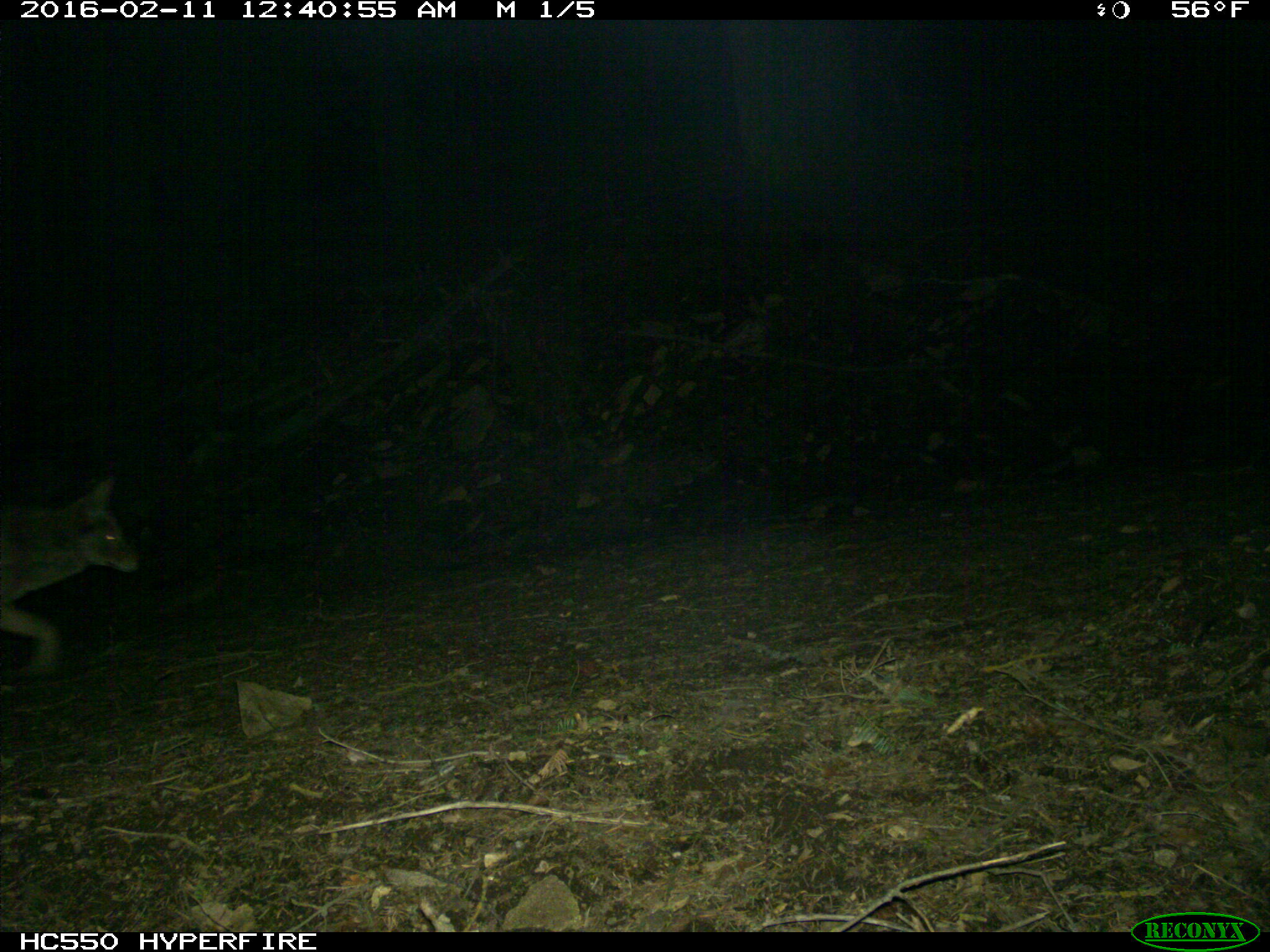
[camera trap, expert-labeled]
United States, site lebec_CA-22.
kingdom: Animalia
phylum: Chordata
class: Mammalia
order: Carnivora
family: Canidae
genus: Canis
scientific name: Canis latrans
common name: coyote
Canis latrans (coyote).